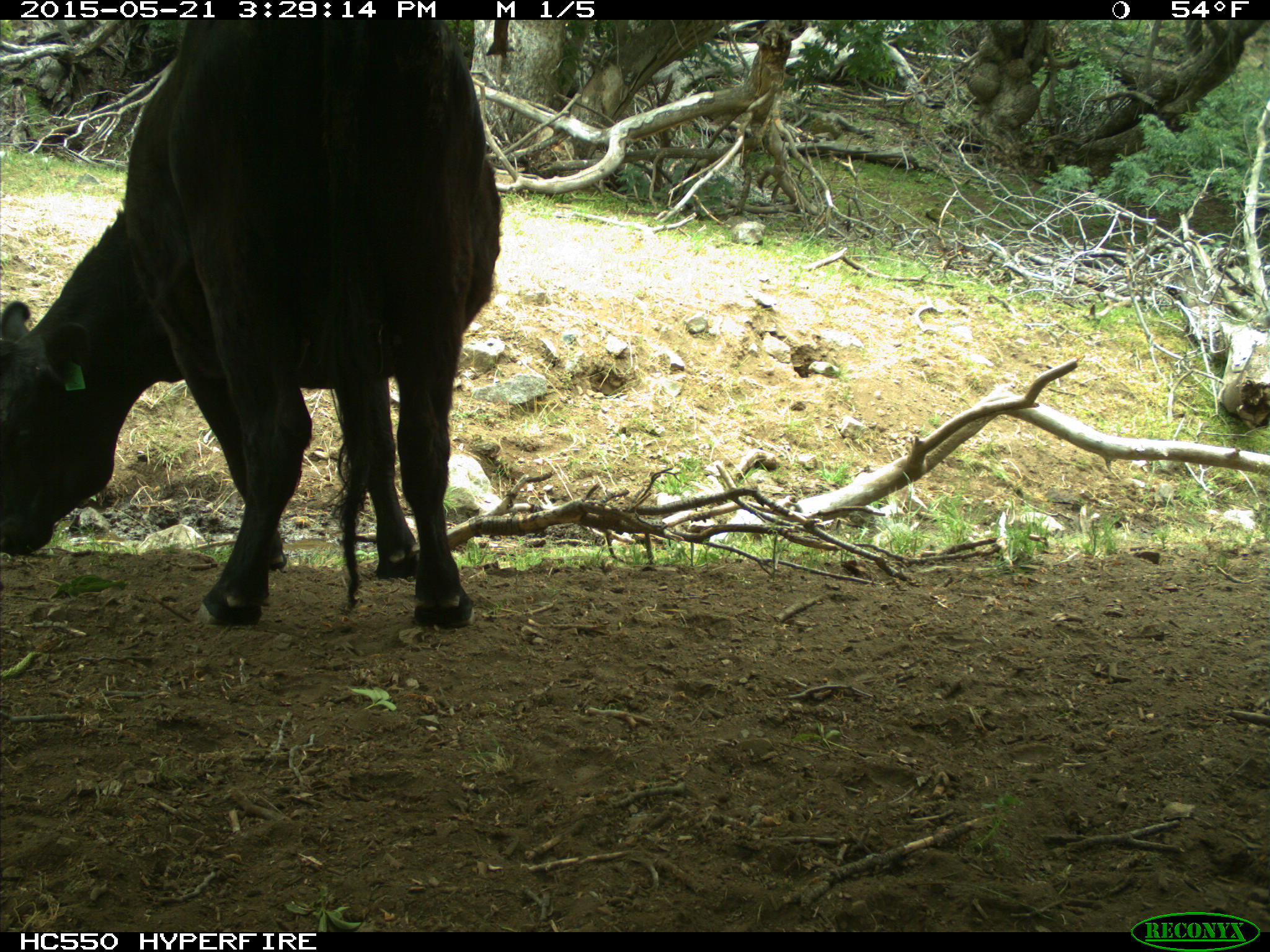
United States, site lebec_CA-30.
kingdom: Animalia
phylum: Chordata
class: Mammalia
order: Artiodactyla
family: Bovidae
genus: Bos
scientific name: Bos taurus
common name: domestic cow